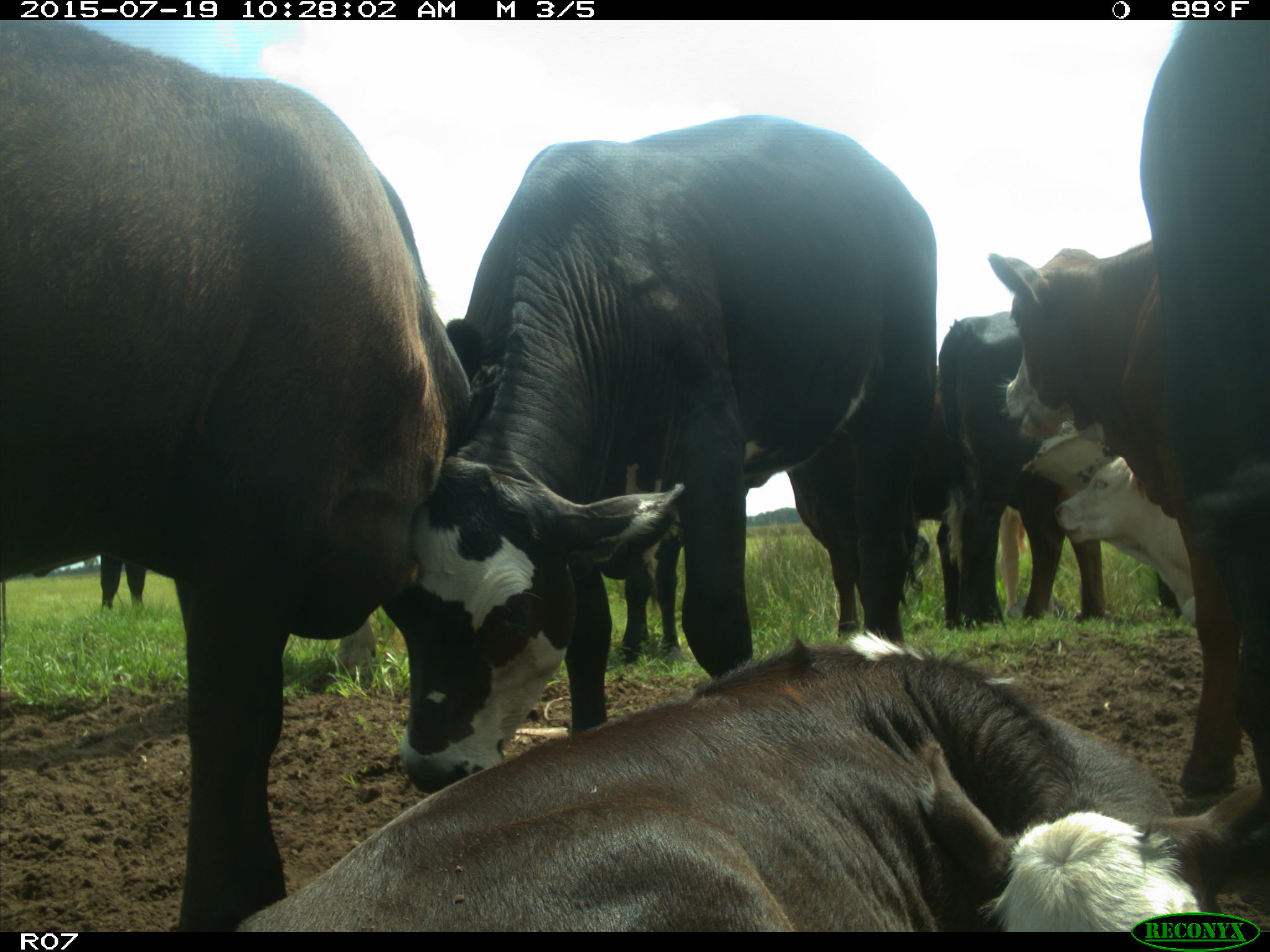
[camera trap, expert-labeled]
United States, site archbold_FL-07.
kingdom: Animalia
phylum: Chordata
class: Mammalia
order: Artiodactyla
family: Bovidae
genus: Bos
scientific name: Bos taurus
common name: domestic cow